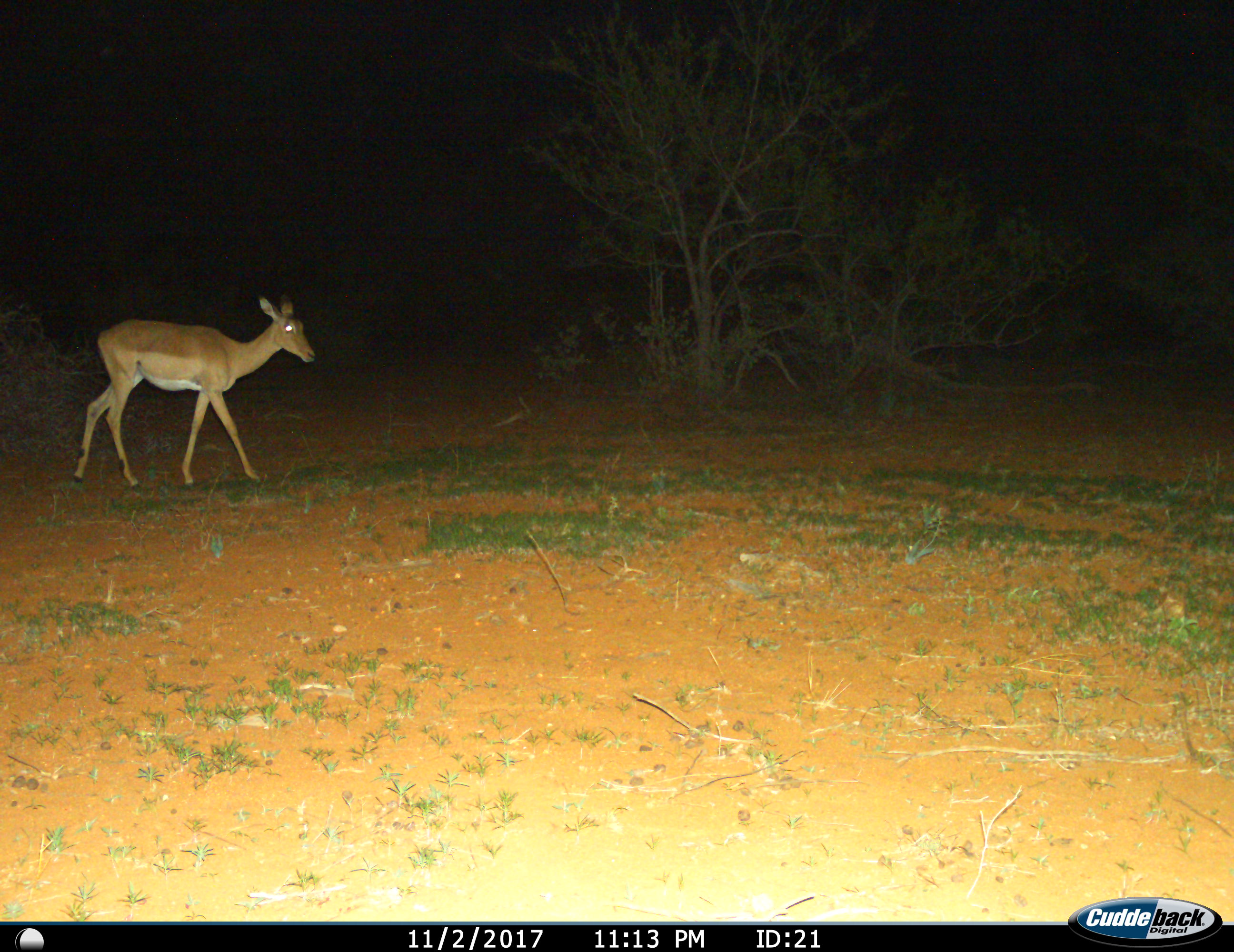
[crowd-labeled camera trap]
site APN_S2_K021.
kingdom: Animalia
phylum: Chordata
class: Mammalia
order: Artiodactyla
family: Bovidae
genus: Aepyceros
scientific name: Aepyceros melampus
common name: impala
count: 1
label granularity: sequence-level